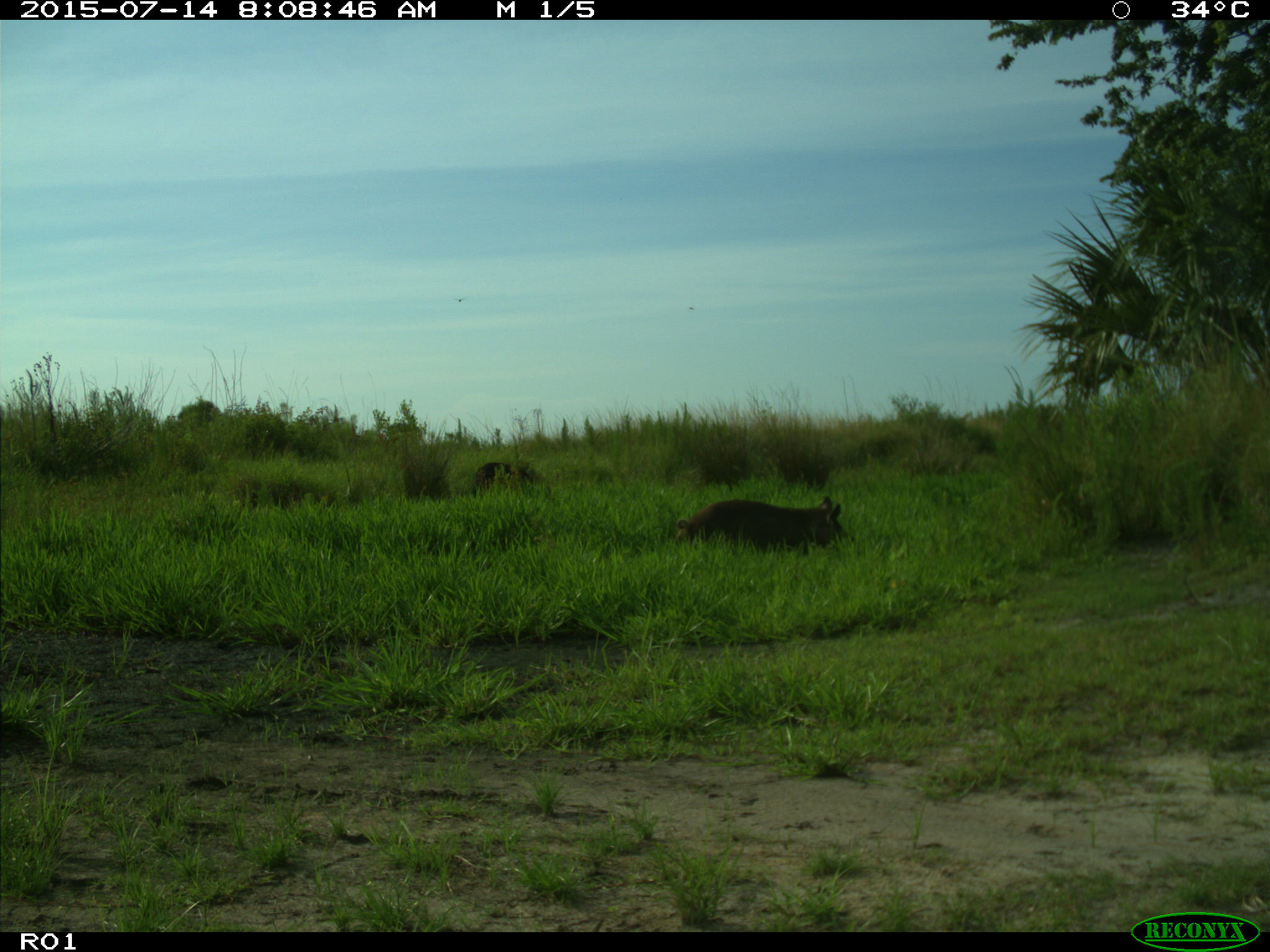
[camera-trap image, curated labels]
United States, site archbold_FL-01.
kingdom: Animalia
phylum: Chordata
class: Mammalia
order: Artiodactyla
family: Suidae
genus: Sus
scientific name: Sus scrofa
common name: wild boar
Sus scrofa (wild boar).